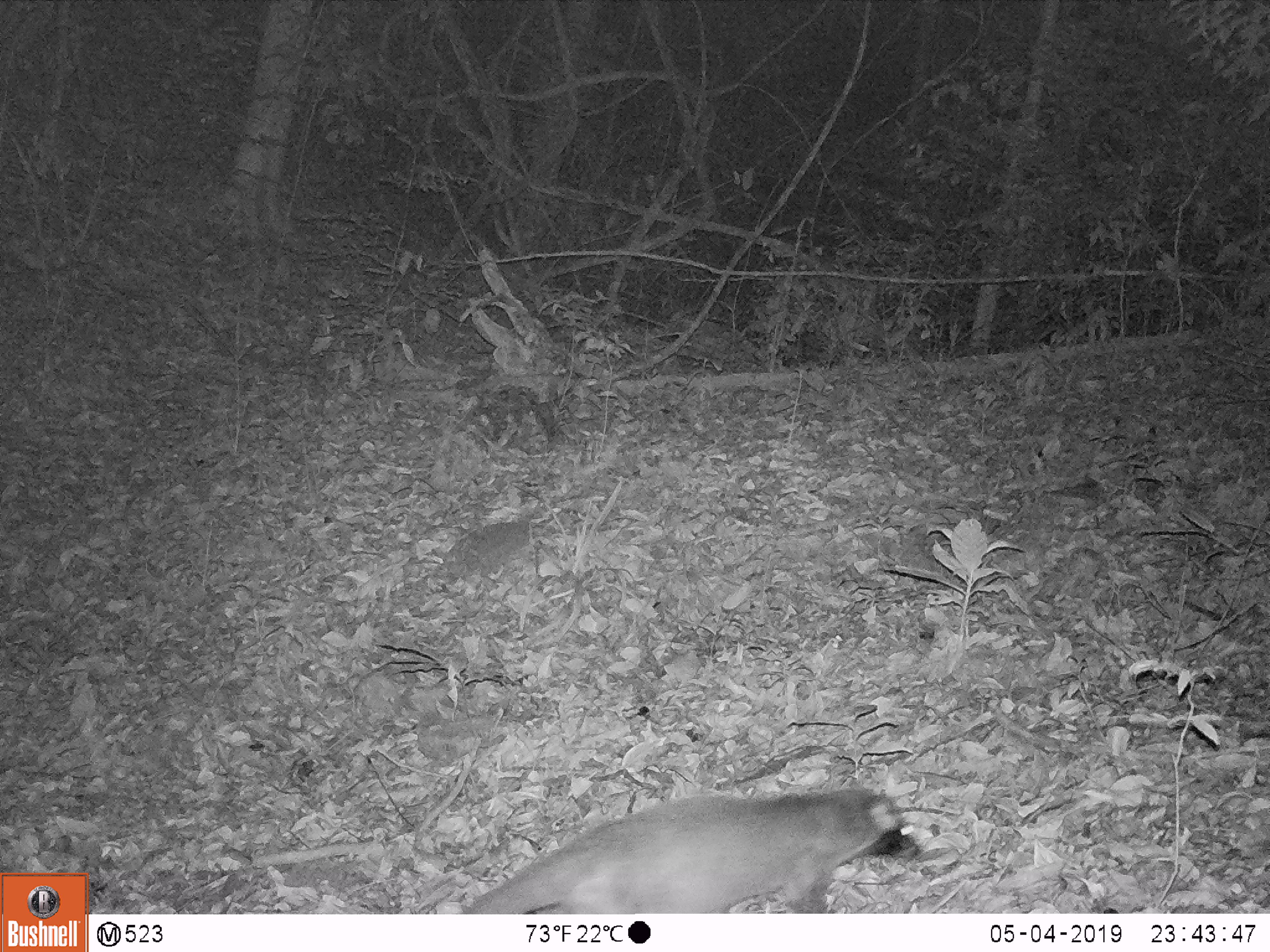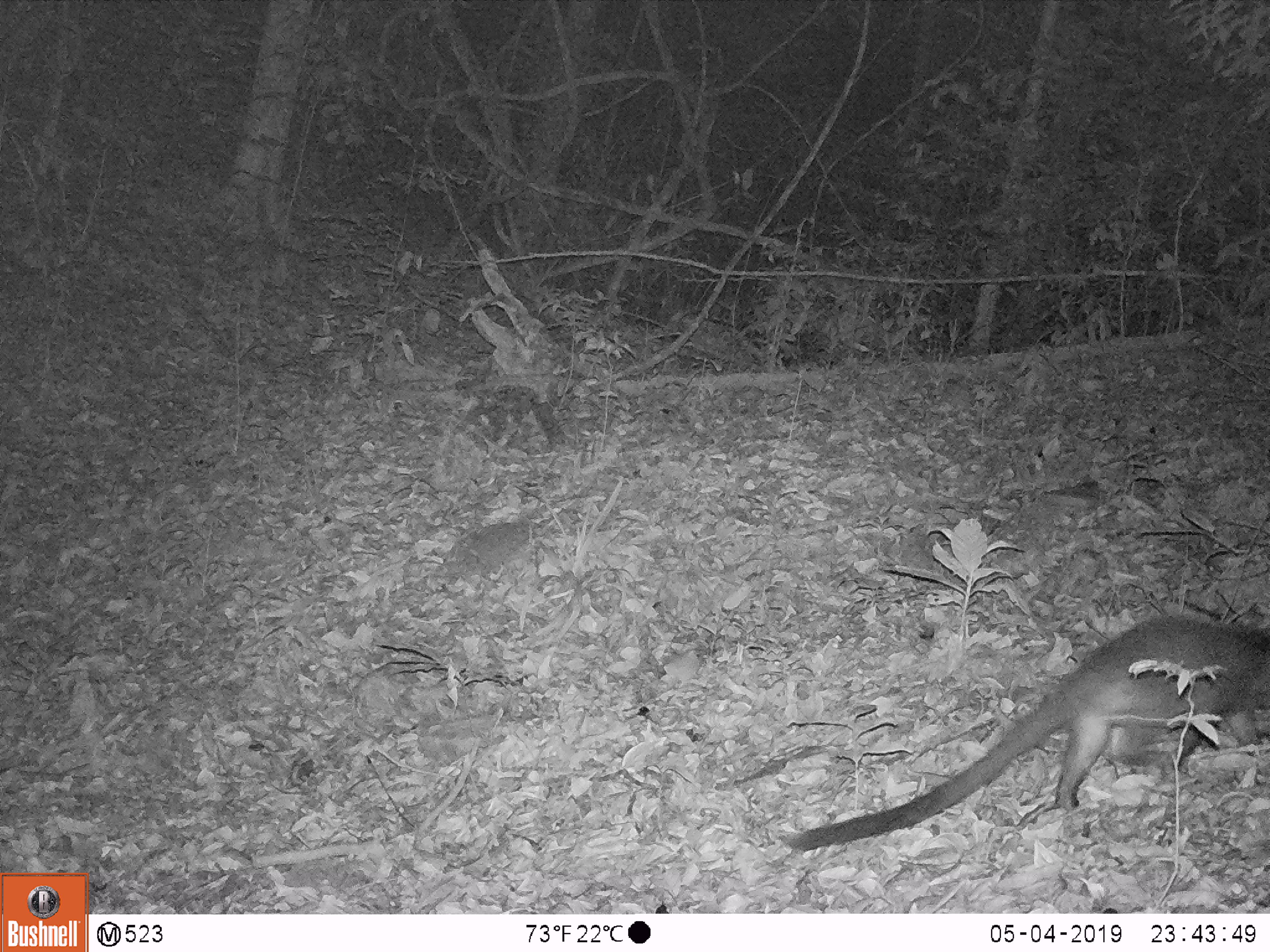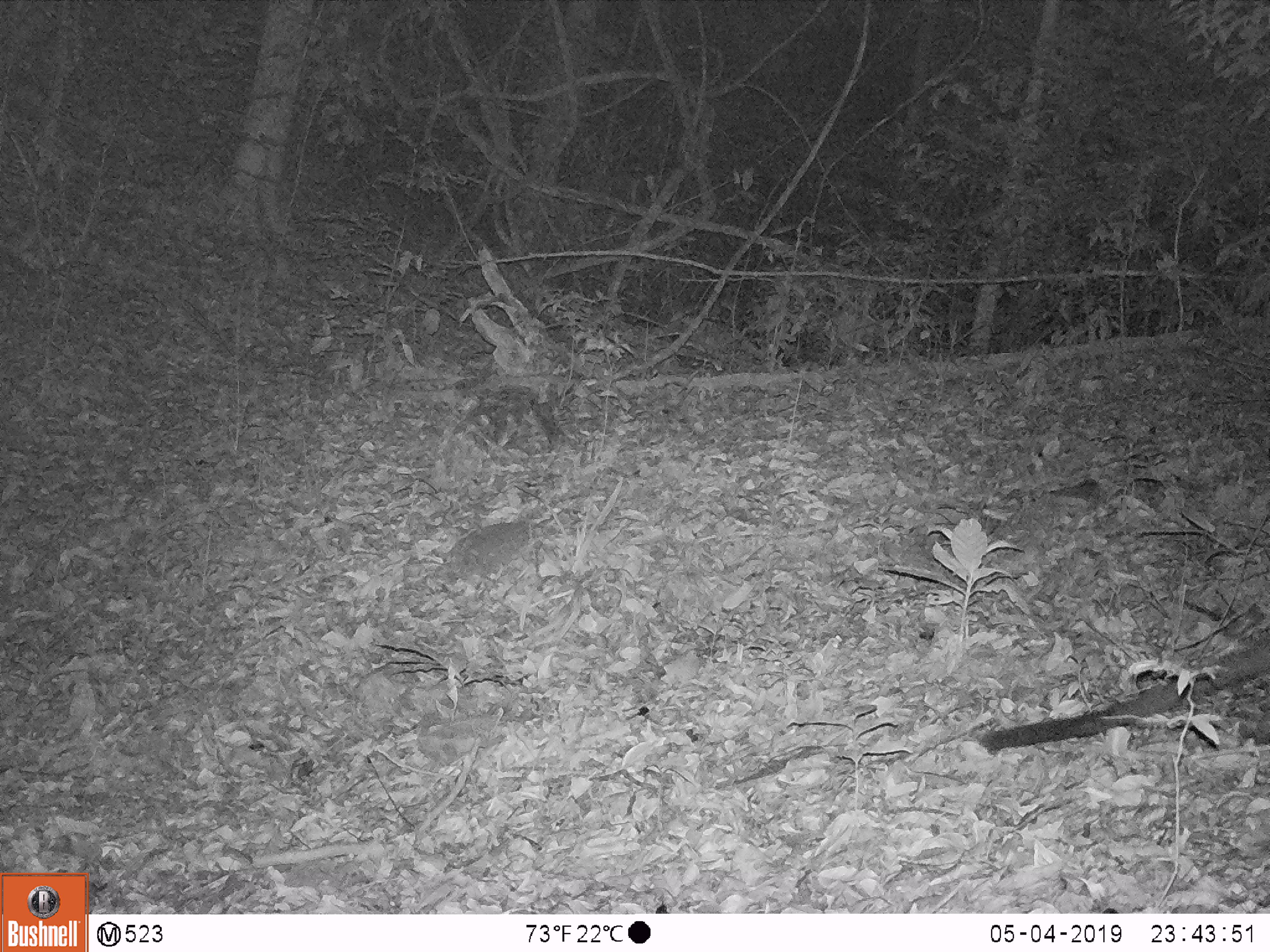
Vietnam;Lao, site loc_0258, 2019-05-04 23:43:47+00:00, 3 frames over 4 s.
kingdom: Animalia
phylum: Chordata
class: Mammalia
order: Carnivora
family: Viverridae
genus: Paguma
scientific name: Paguma larvata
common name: masked palm civet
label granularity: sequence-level